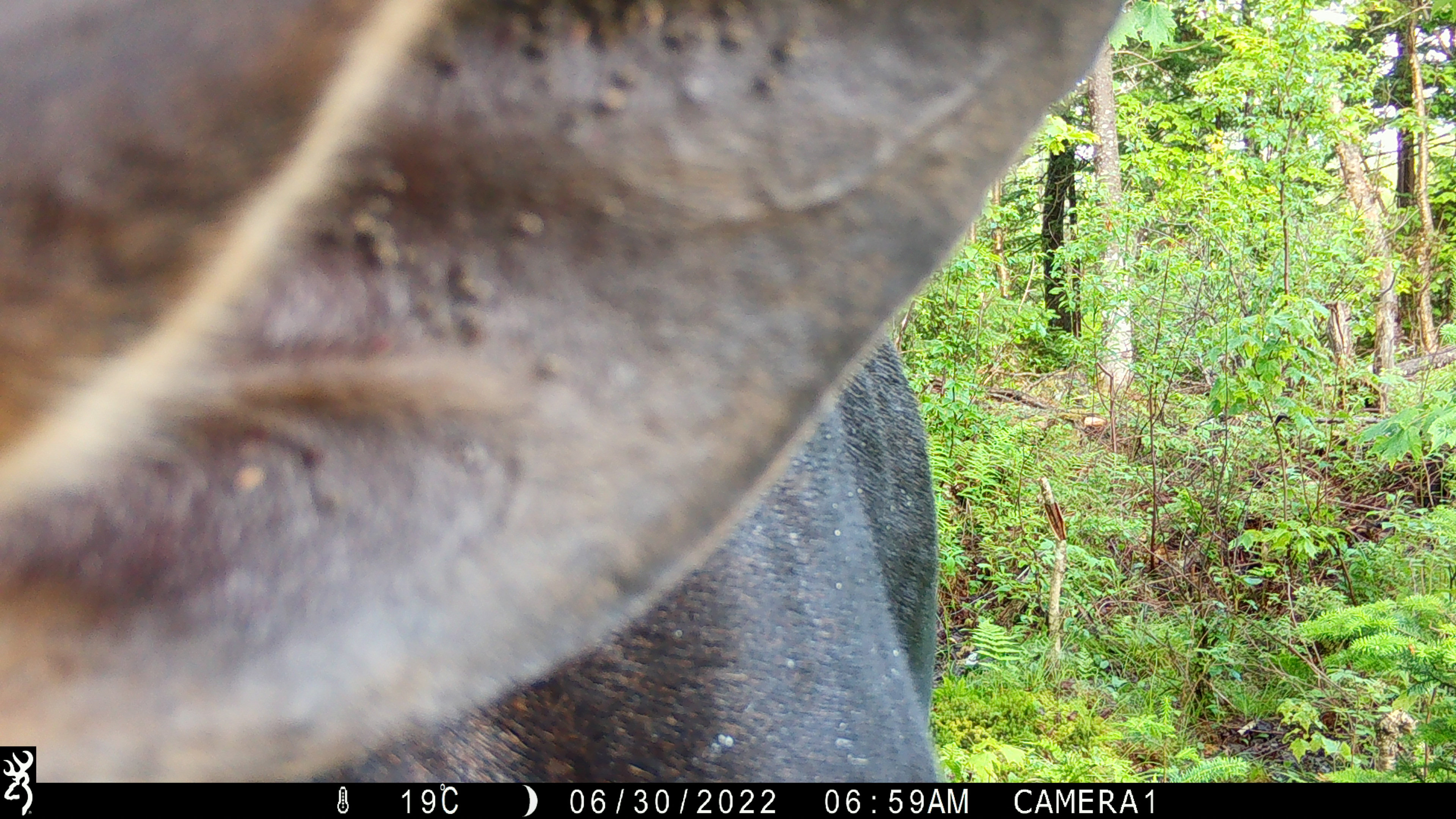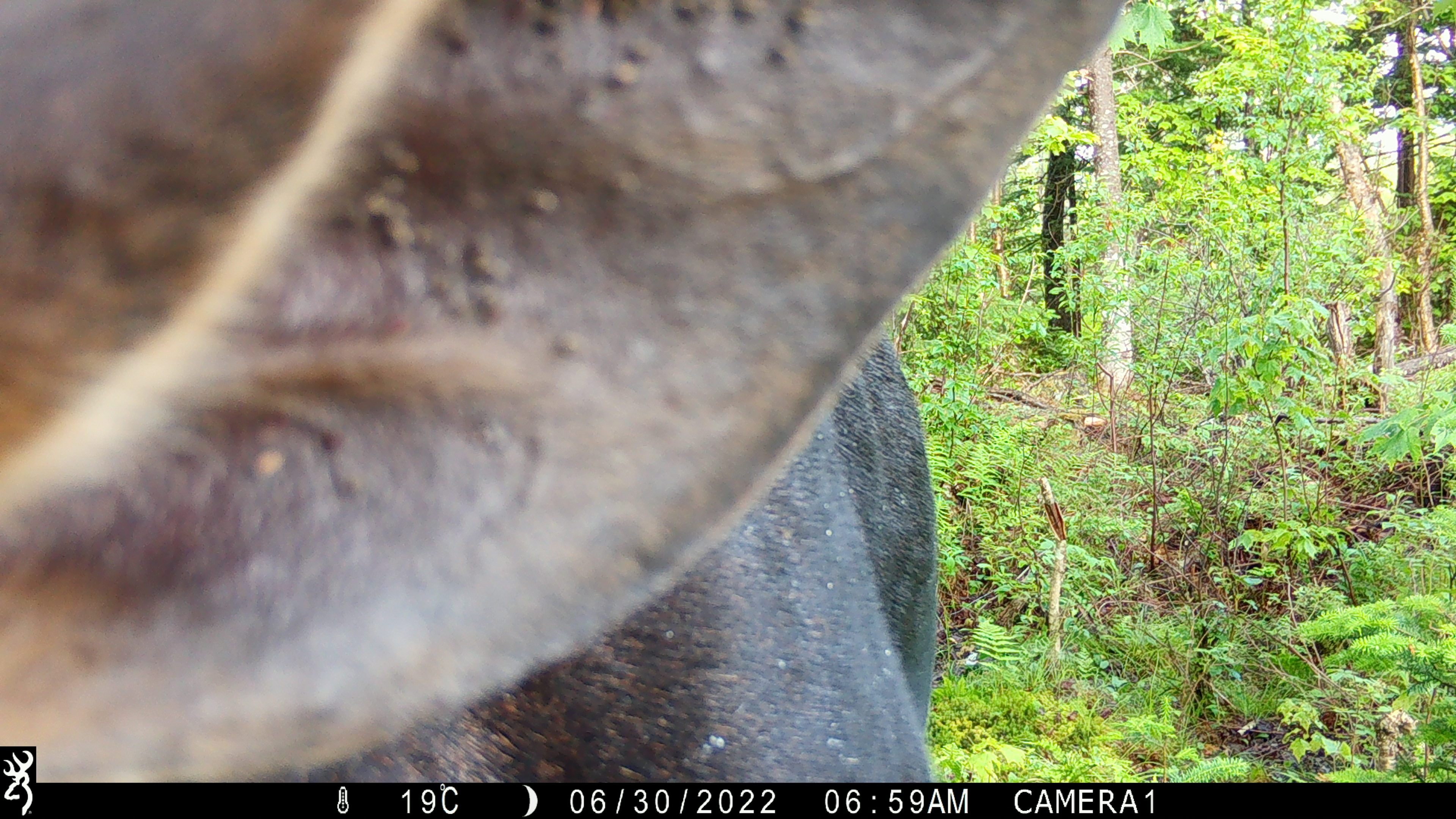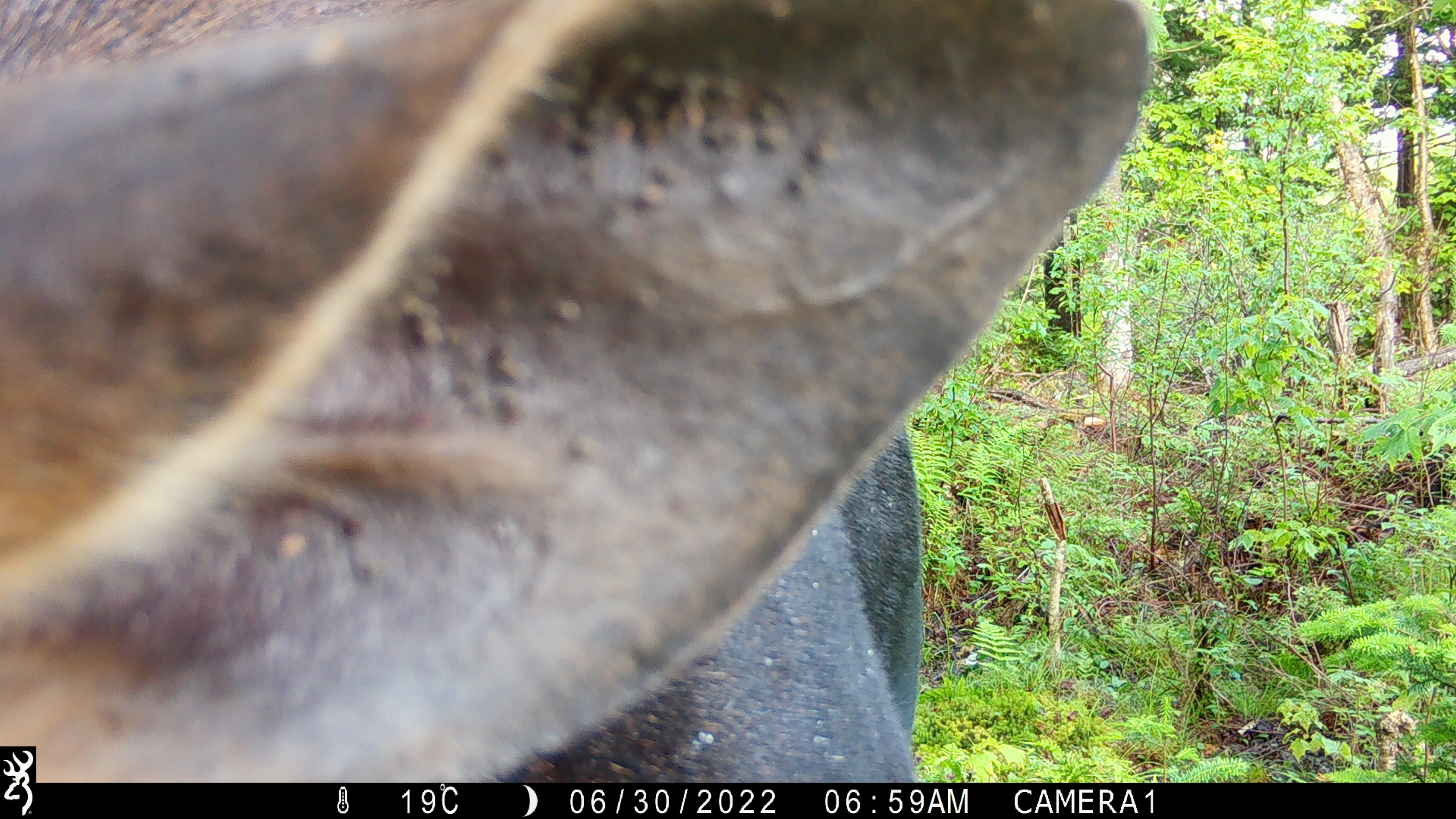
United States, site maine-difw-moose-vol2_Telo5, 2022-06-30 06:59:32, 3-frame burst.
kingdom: Animalia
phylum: Chordata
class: Mammalia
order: Artiodactyla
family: Cervidae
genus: Alces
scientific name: Alces alces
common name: moose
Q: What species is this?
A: Moose (Alces alces).